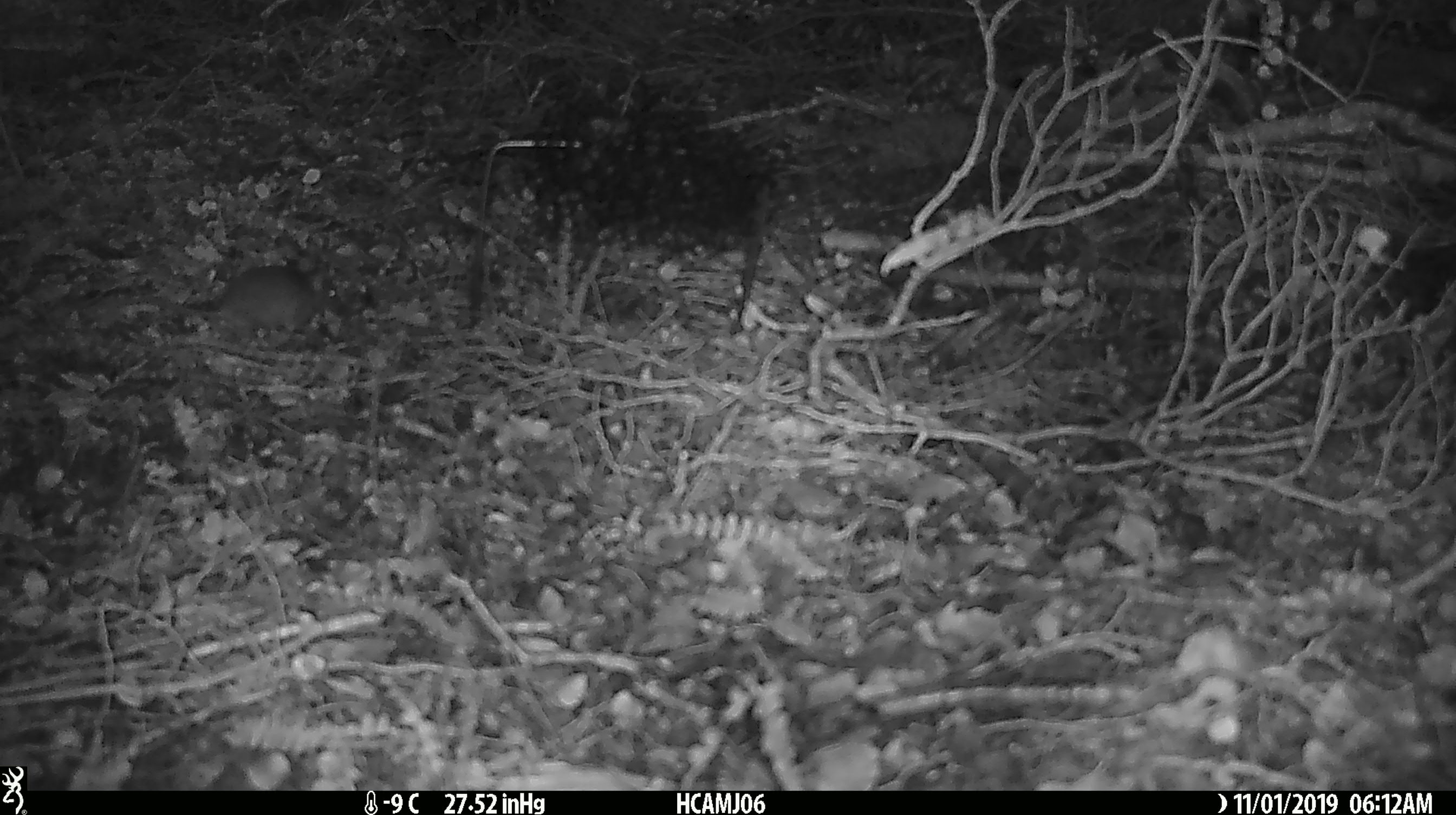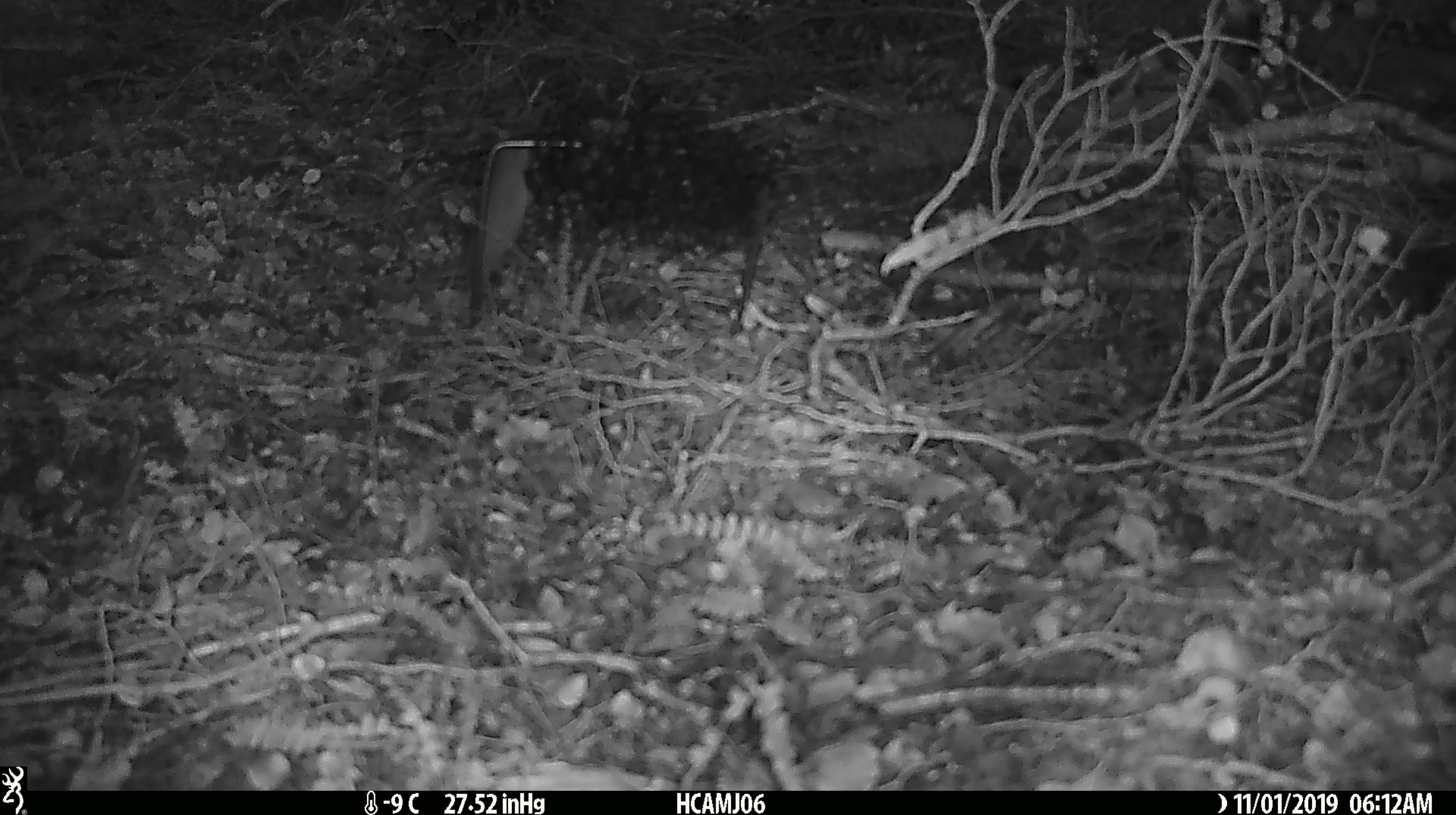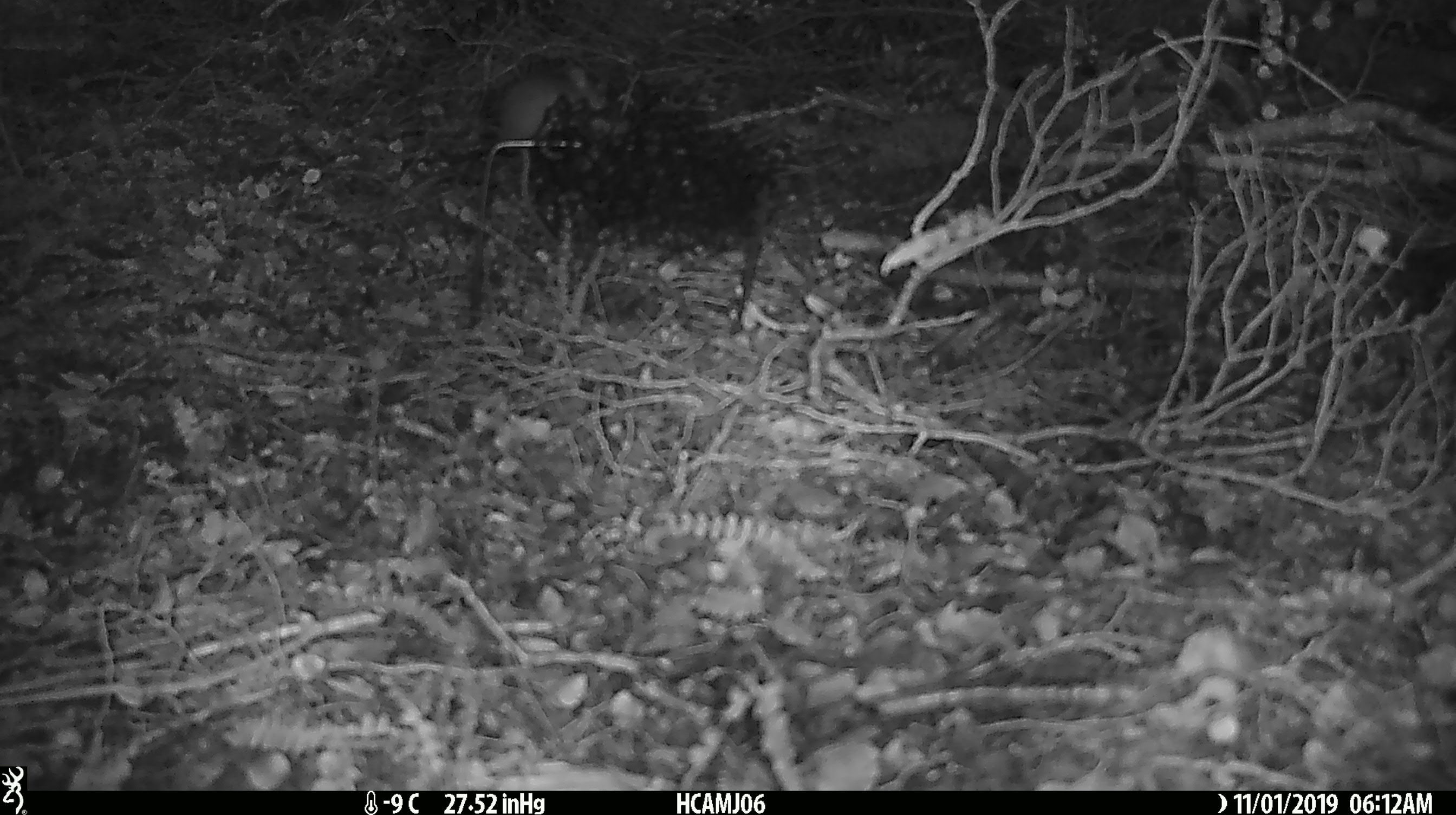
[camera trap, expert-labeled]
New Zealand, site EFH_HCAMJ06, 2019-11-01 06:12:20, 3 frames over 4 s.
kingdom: Animalia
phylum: Chordata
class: Mammalia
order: Rodentia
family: Muridae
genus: Mus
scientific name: Mus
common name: mouse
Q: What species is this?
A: Mouse (Mus).